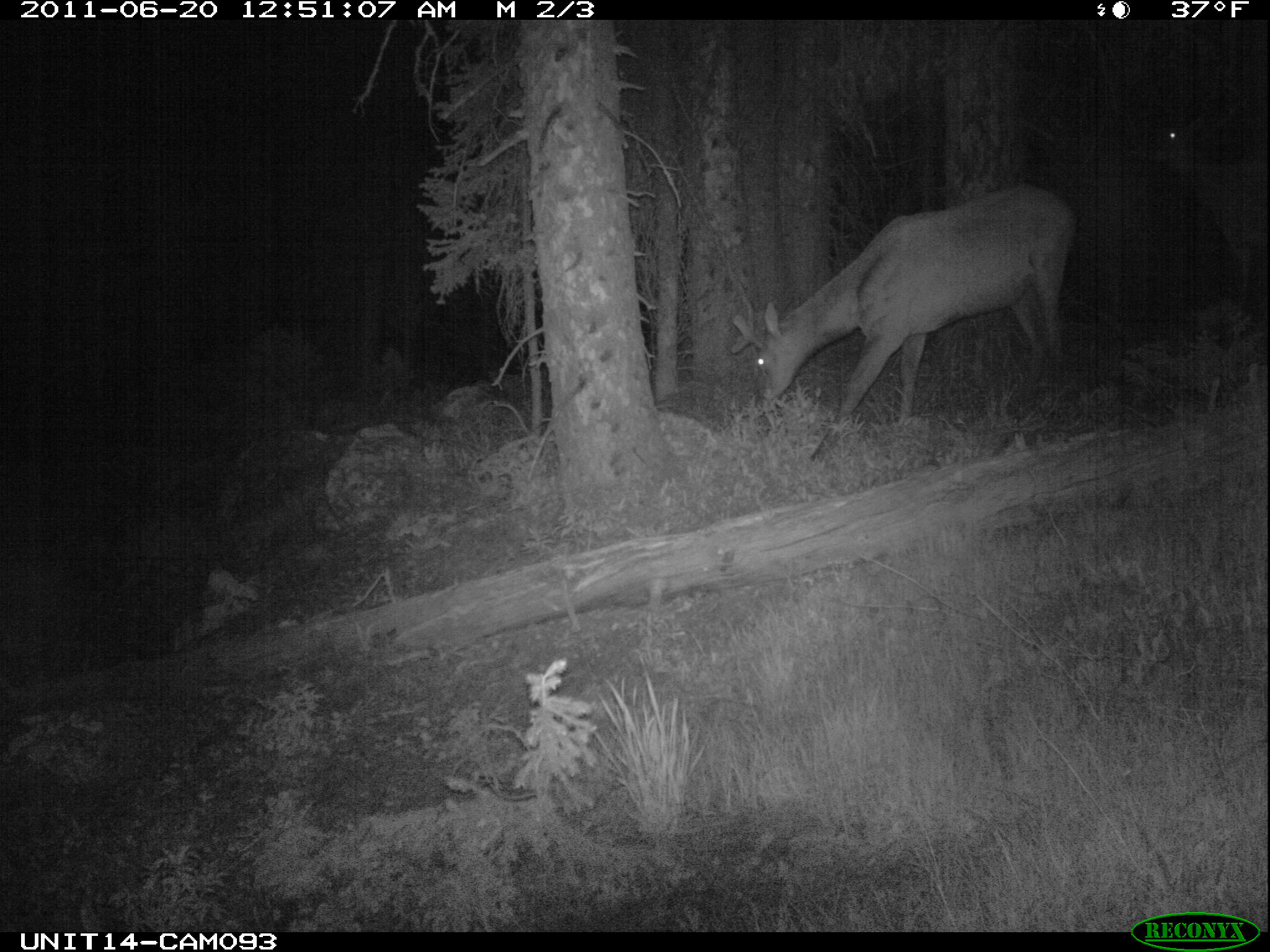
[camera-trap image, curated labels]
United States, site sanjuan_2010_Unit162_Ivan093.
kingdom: Animalia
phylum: Chordata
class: Mammalia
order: Artiodactyla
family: Cervidae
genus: Cervus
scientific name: Cervus elaphus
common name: red deer